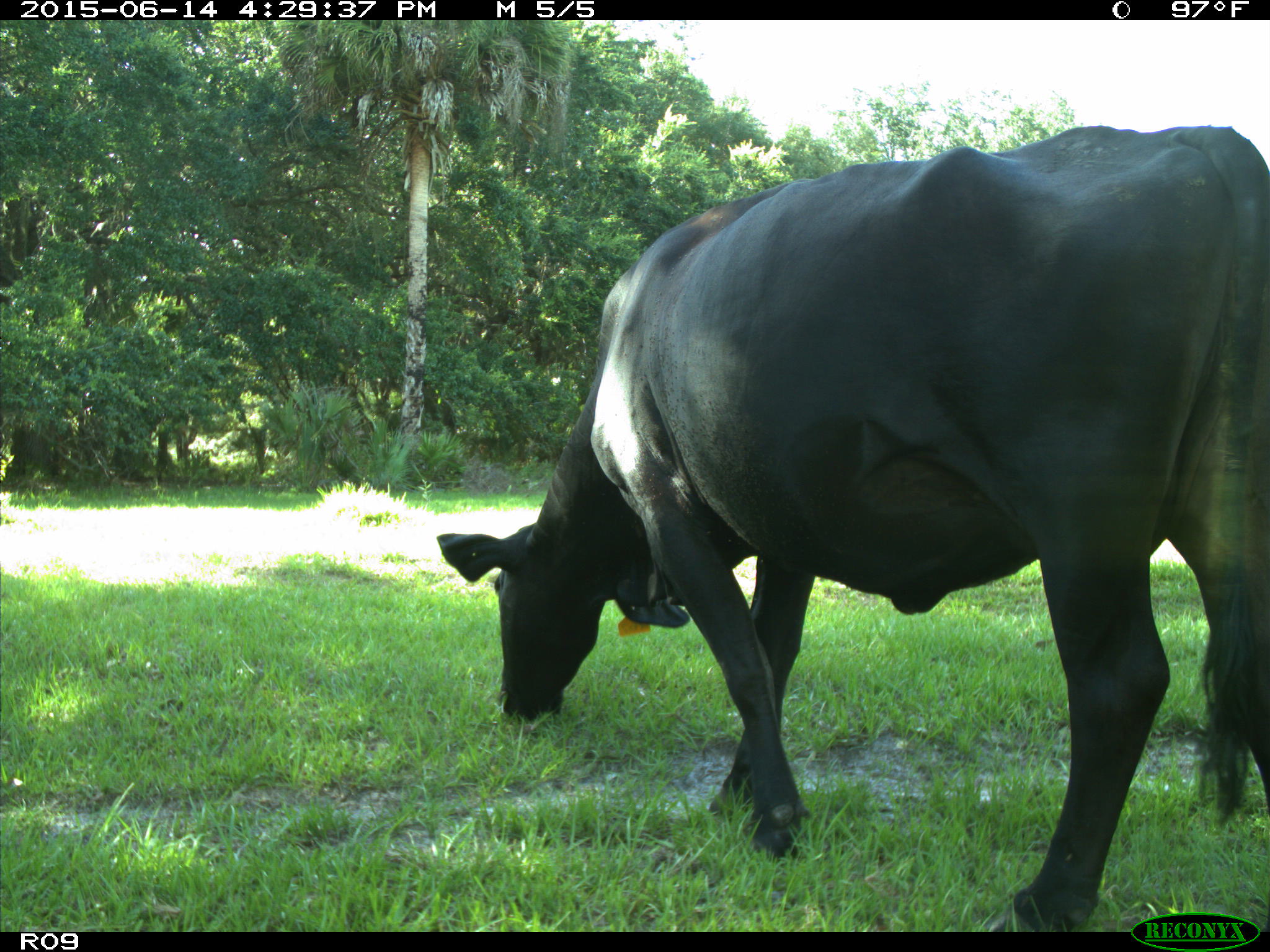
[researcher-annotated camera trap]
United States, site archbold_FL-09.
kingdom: Animalia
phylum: Chordata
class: Mammalia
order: Artiodactyla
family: Bovidae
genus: Bos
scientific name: Bos taurus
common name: domestic cow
Bos taurus (domestic cow).